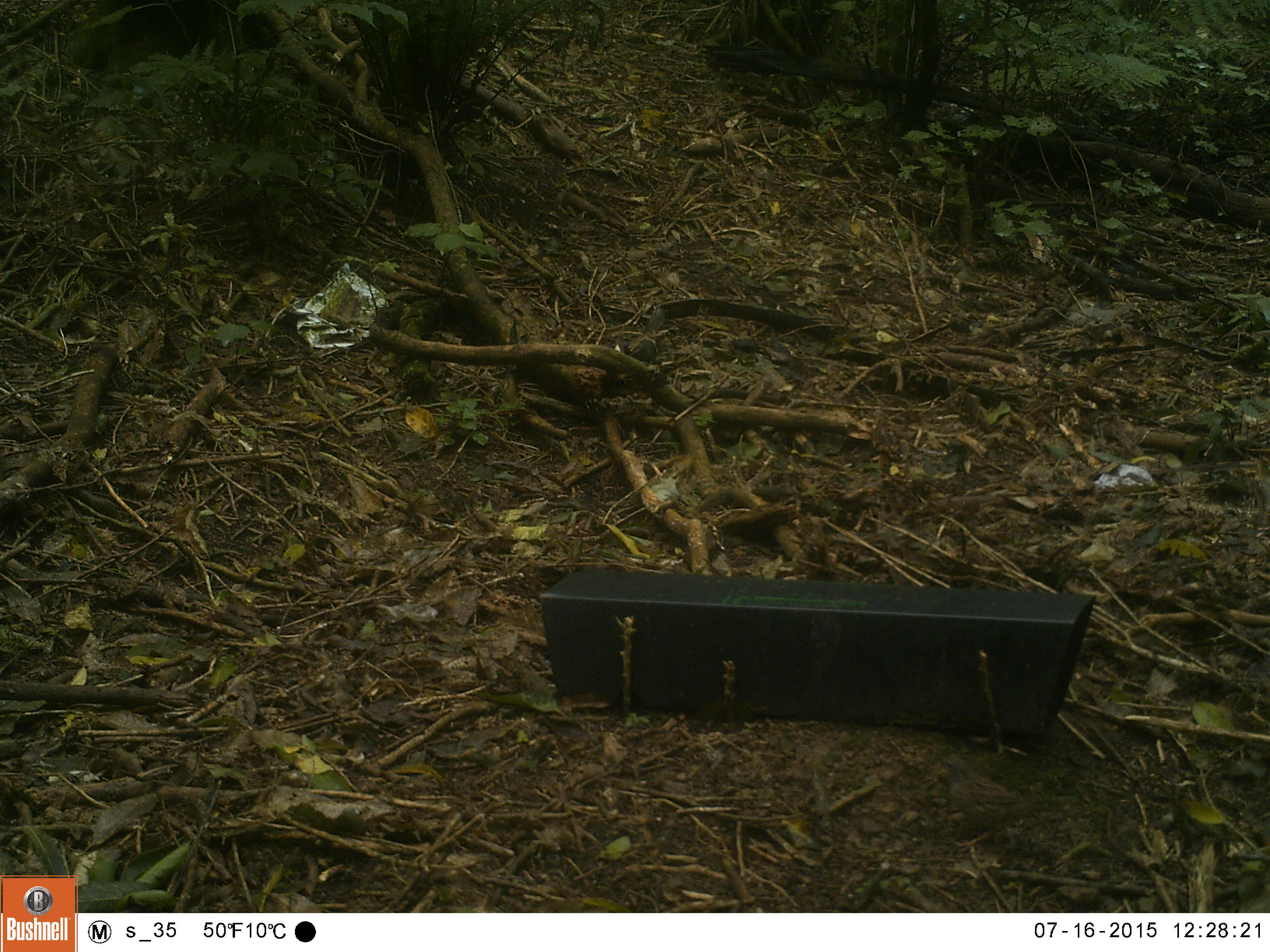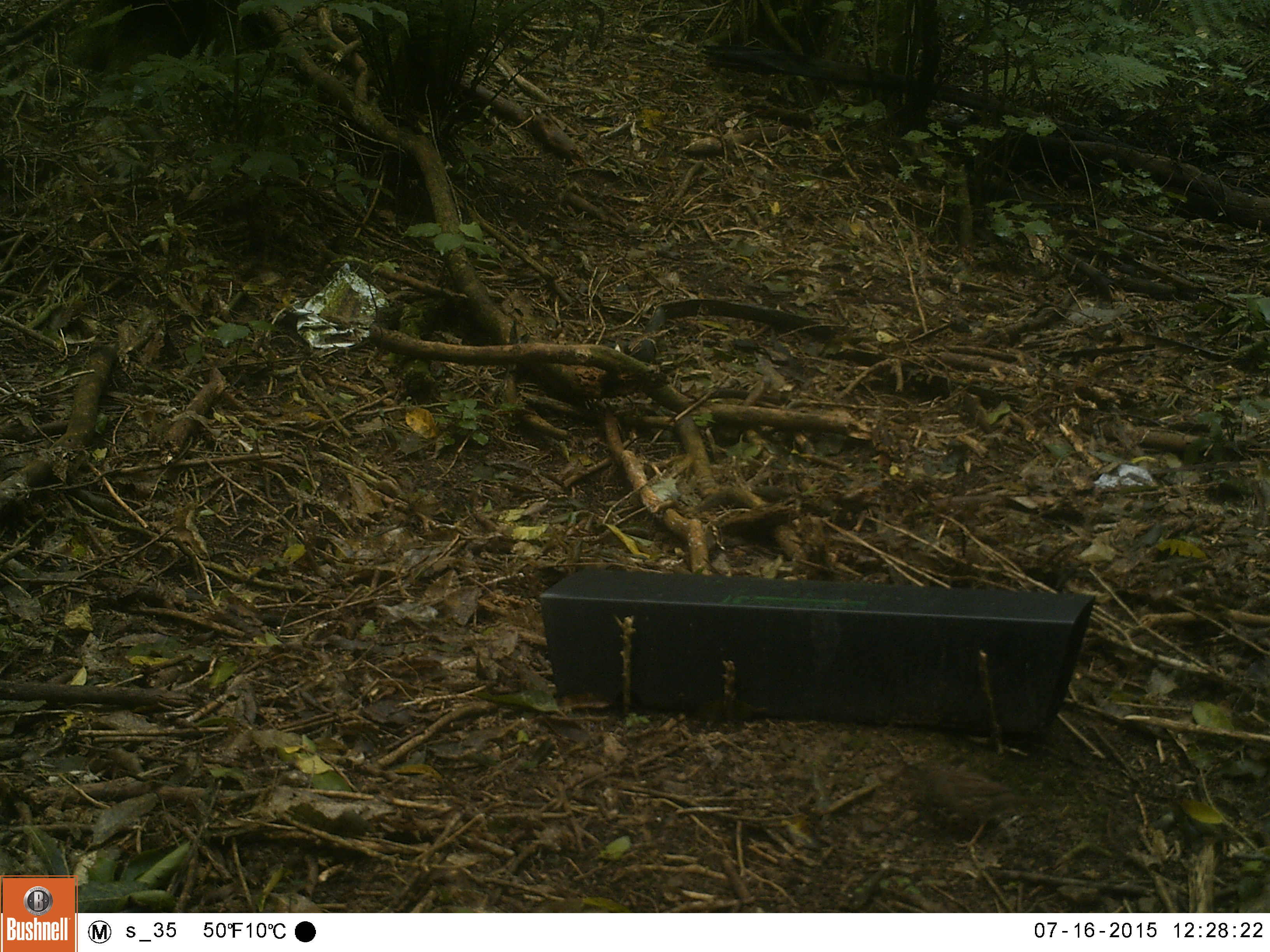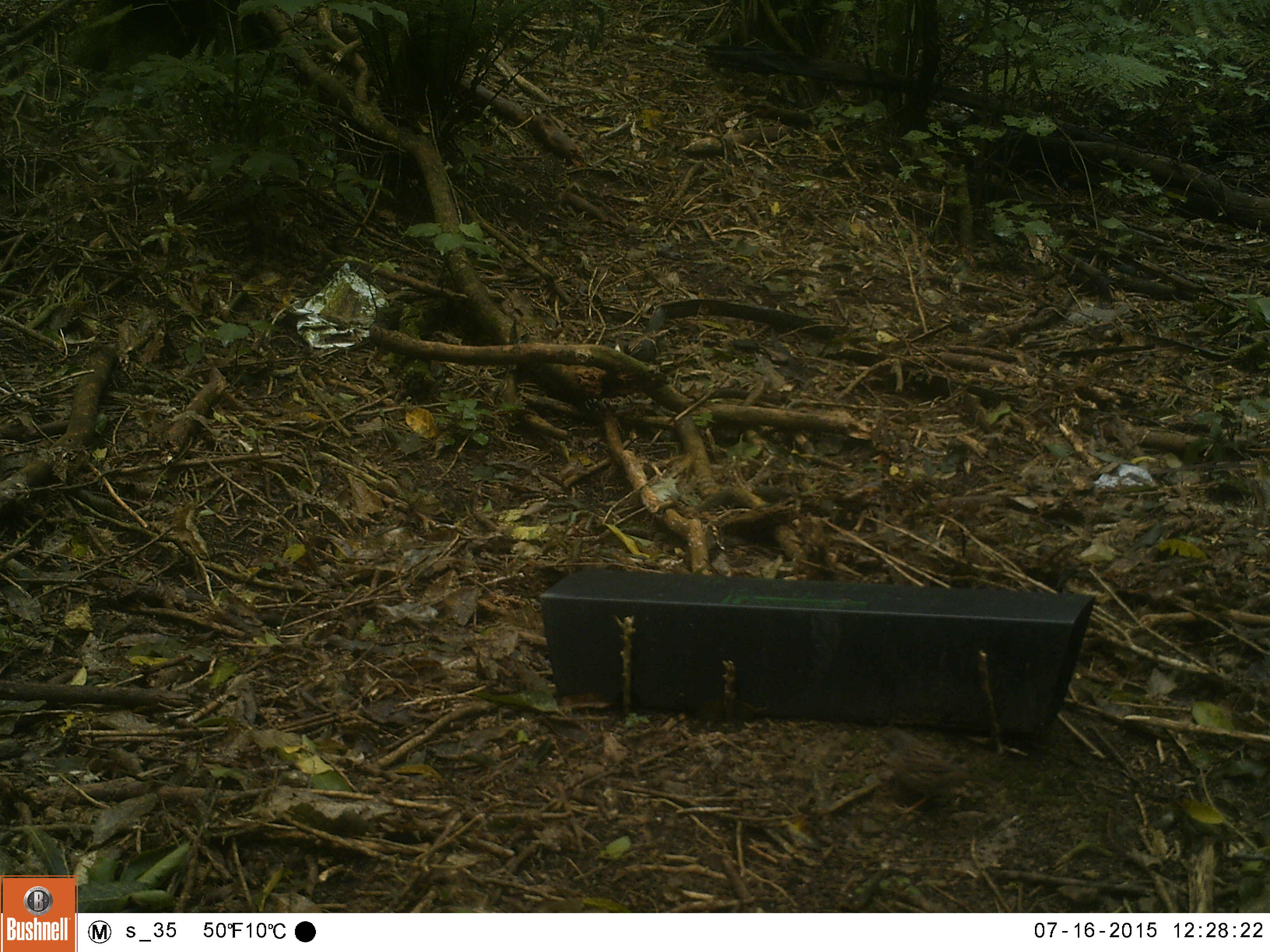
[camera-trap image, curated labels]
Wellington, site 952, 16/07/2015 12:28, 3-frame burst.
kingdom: Animalia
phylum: Chordata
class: Aves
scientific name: Aves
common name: bird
Bird (Aves).